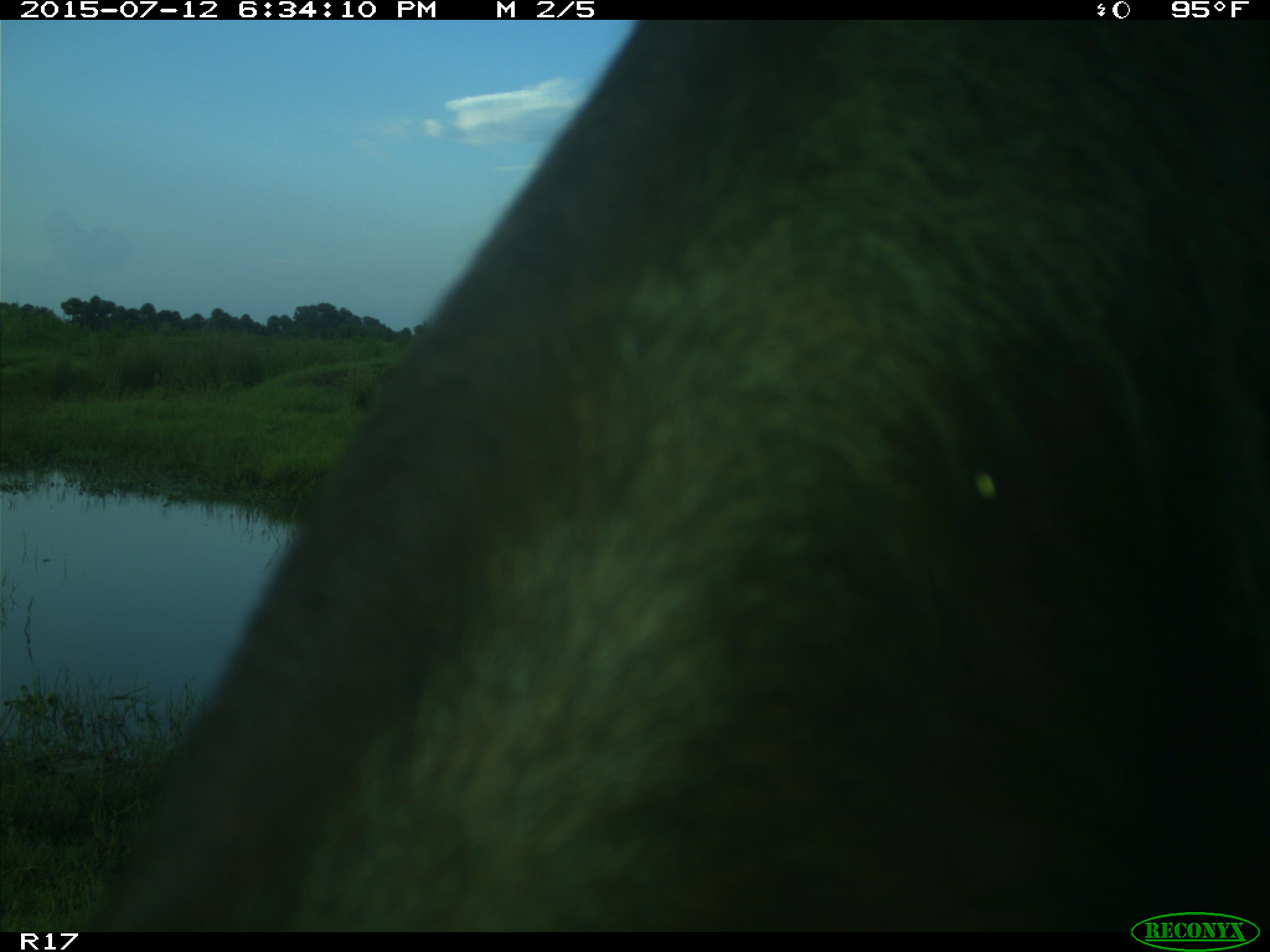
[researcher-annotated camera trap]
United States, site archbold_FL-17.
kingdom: Animalia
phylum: Chordata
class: Mammalia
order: Artiodactyla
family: Bovidae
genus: Bos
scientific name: Bos taurus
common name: domestic cow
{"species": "Bos taurus (domestic cow)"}